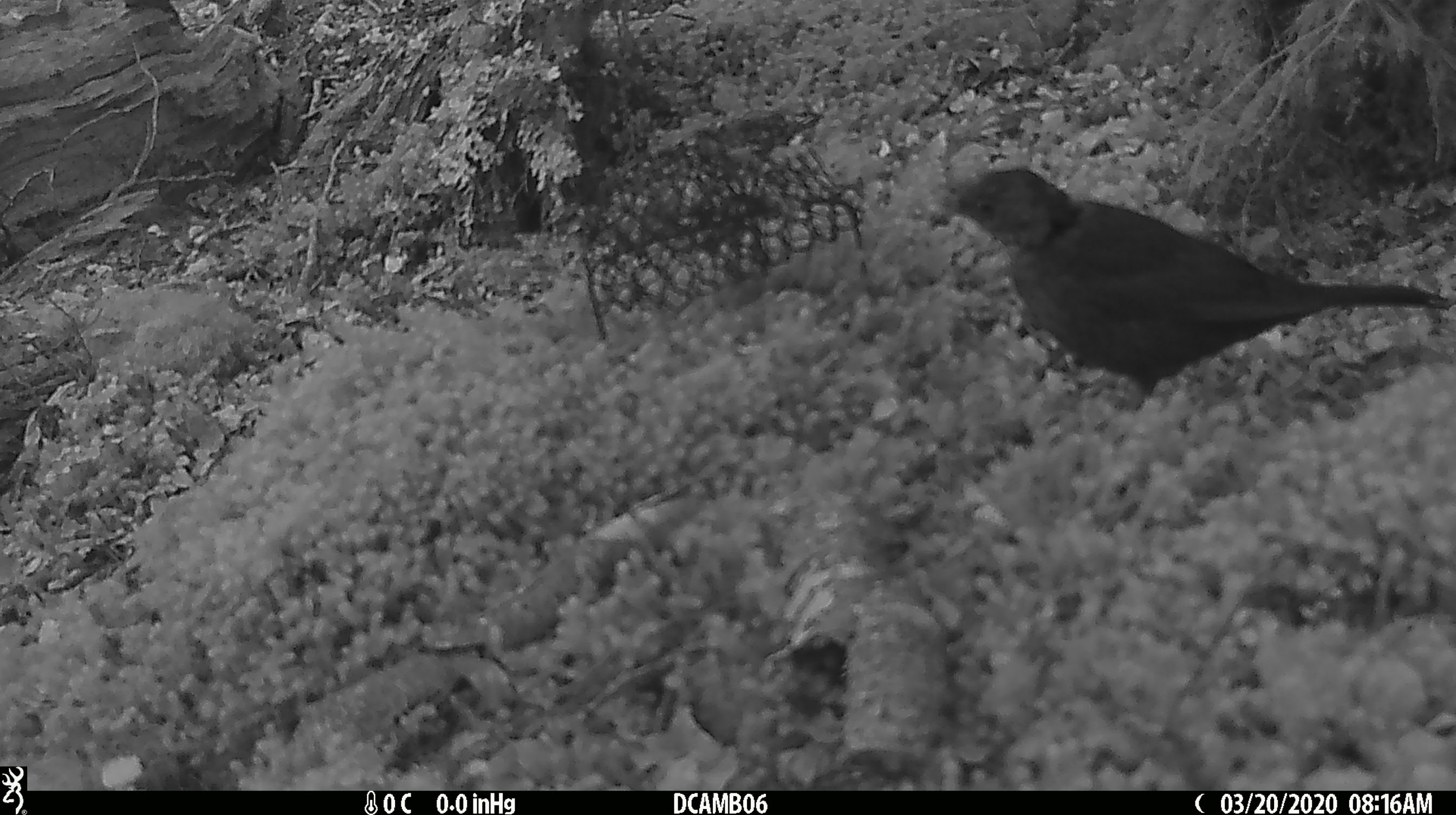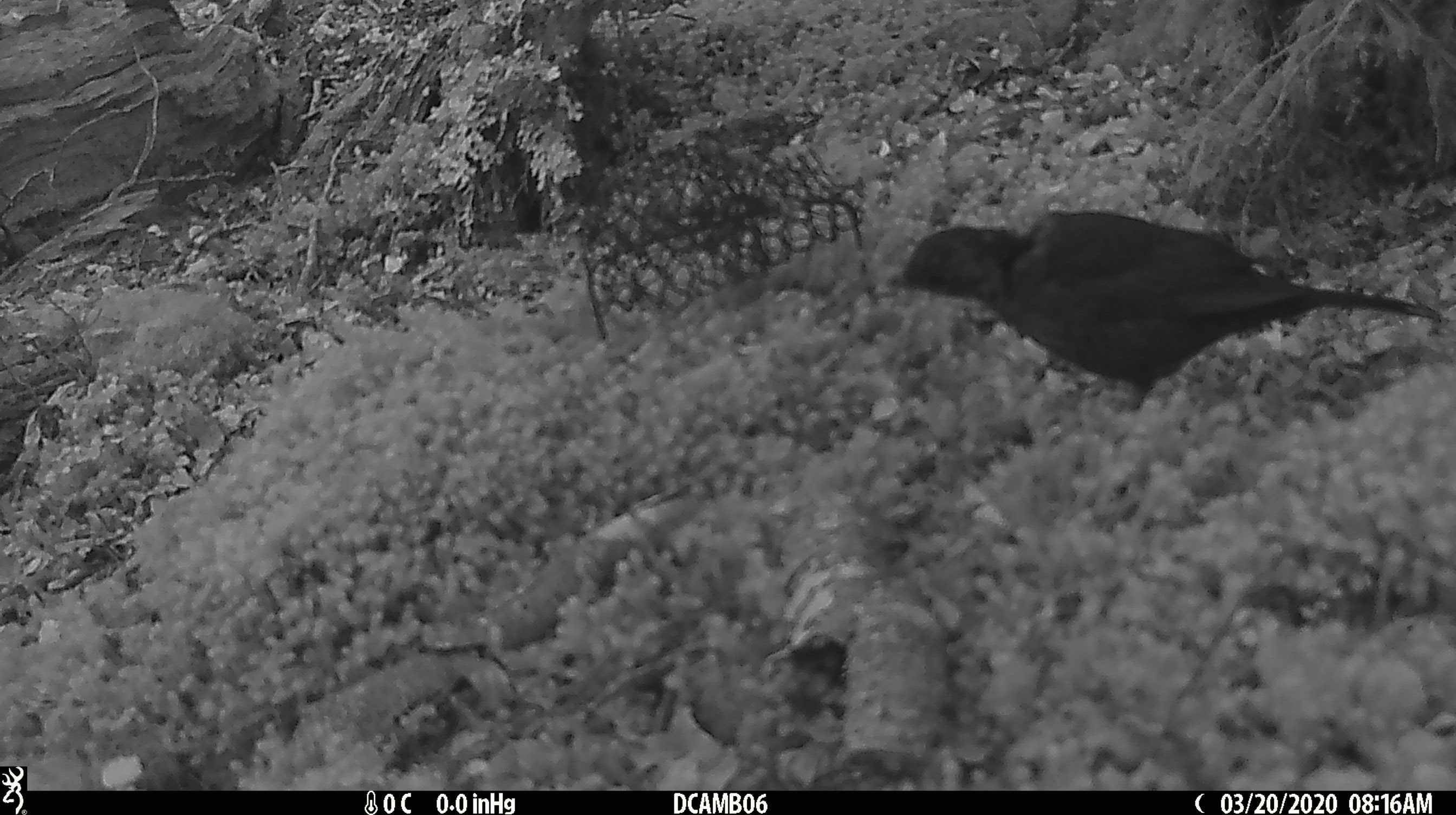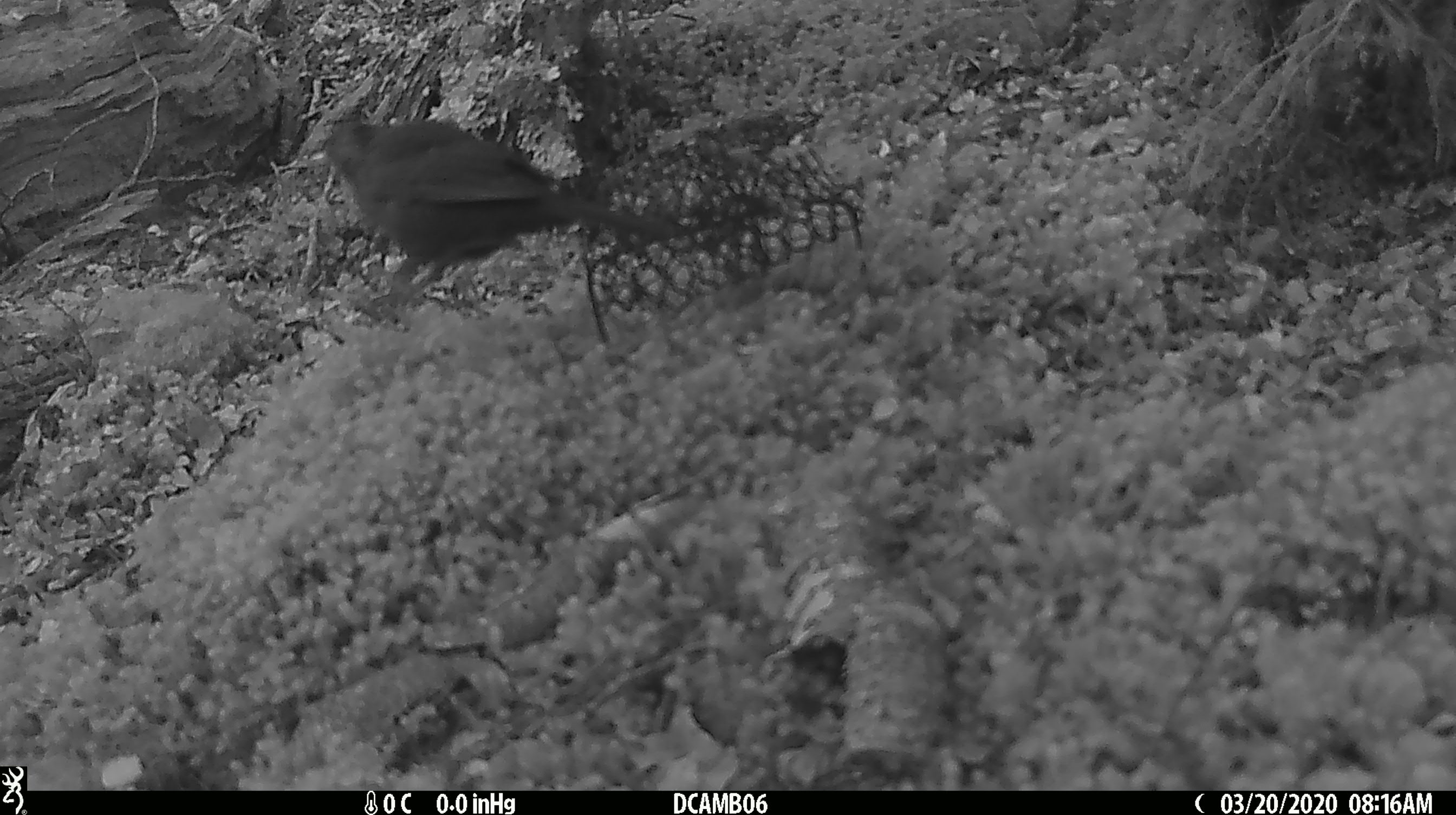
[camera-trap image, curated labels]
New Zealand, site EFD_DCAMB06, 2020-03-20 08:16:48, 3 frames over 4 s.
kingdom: Animalia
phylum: Chordata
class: Aves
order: Passeriformes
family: Turdidae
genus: Turdus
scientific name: Turdus merula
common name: eurasian blackbird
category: blackbird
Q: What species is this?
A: Blackbird (eurasian blackbird) (Turdus merula).